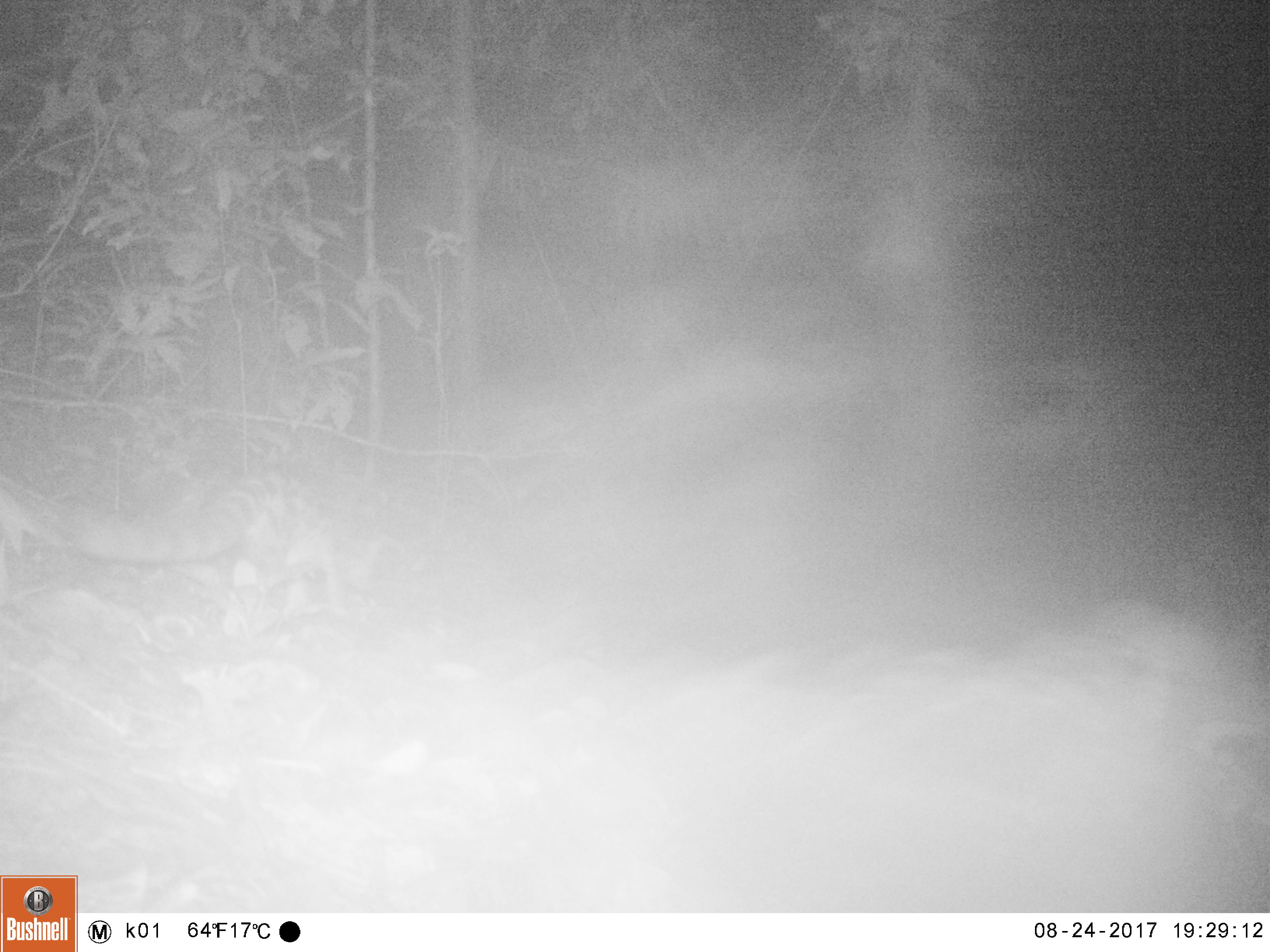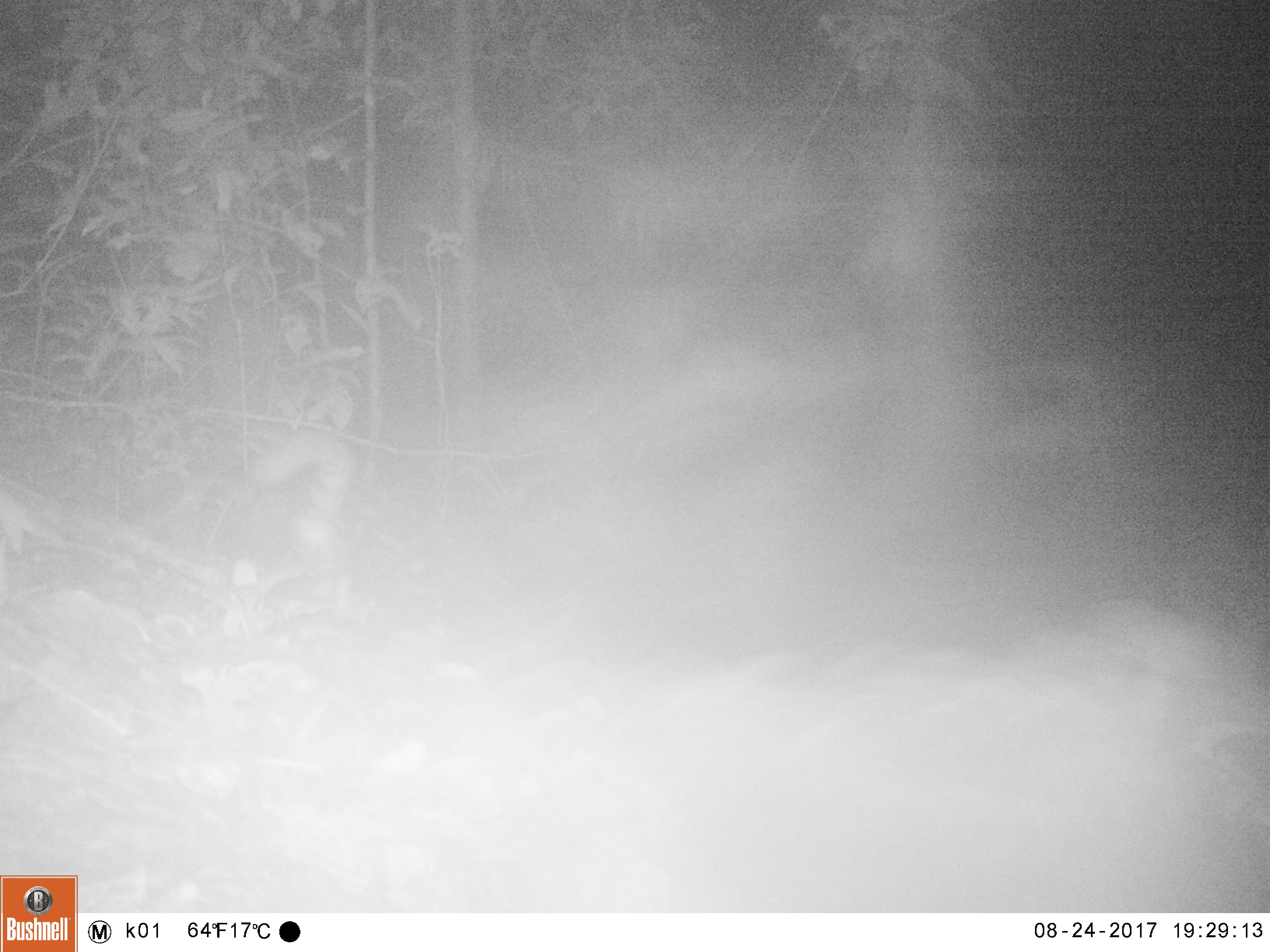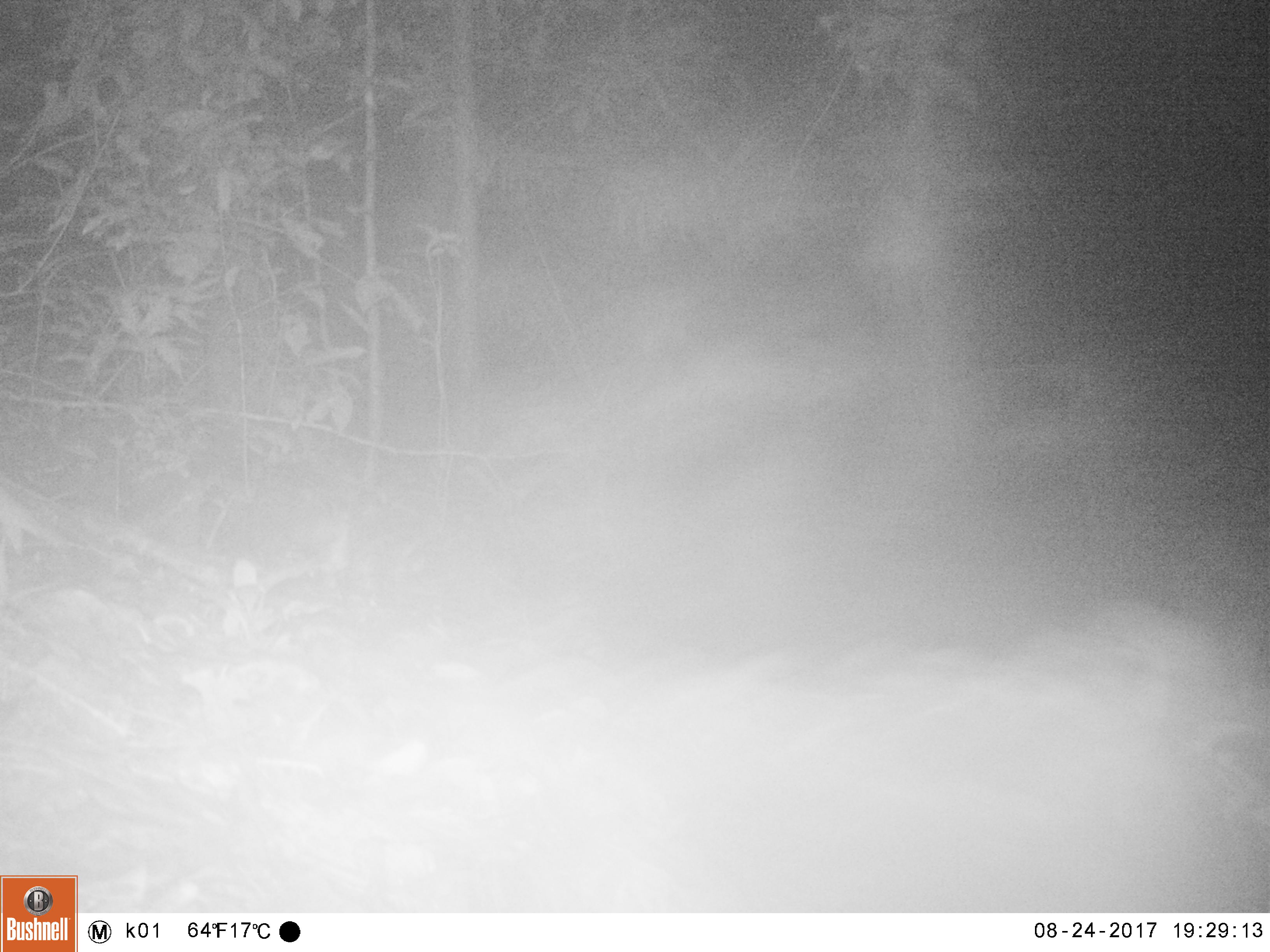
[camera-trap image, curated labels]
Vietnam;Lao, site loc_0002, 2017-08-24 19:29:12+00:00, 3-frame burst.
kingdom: Animalia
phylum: Chordata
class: Mammalia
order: Carnivora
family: Prionodontidae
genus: Prionodon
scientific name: Prionodon pardicolor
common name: spotted linsang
Spotted linsang (Prionodon pardicolor). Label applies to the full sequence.